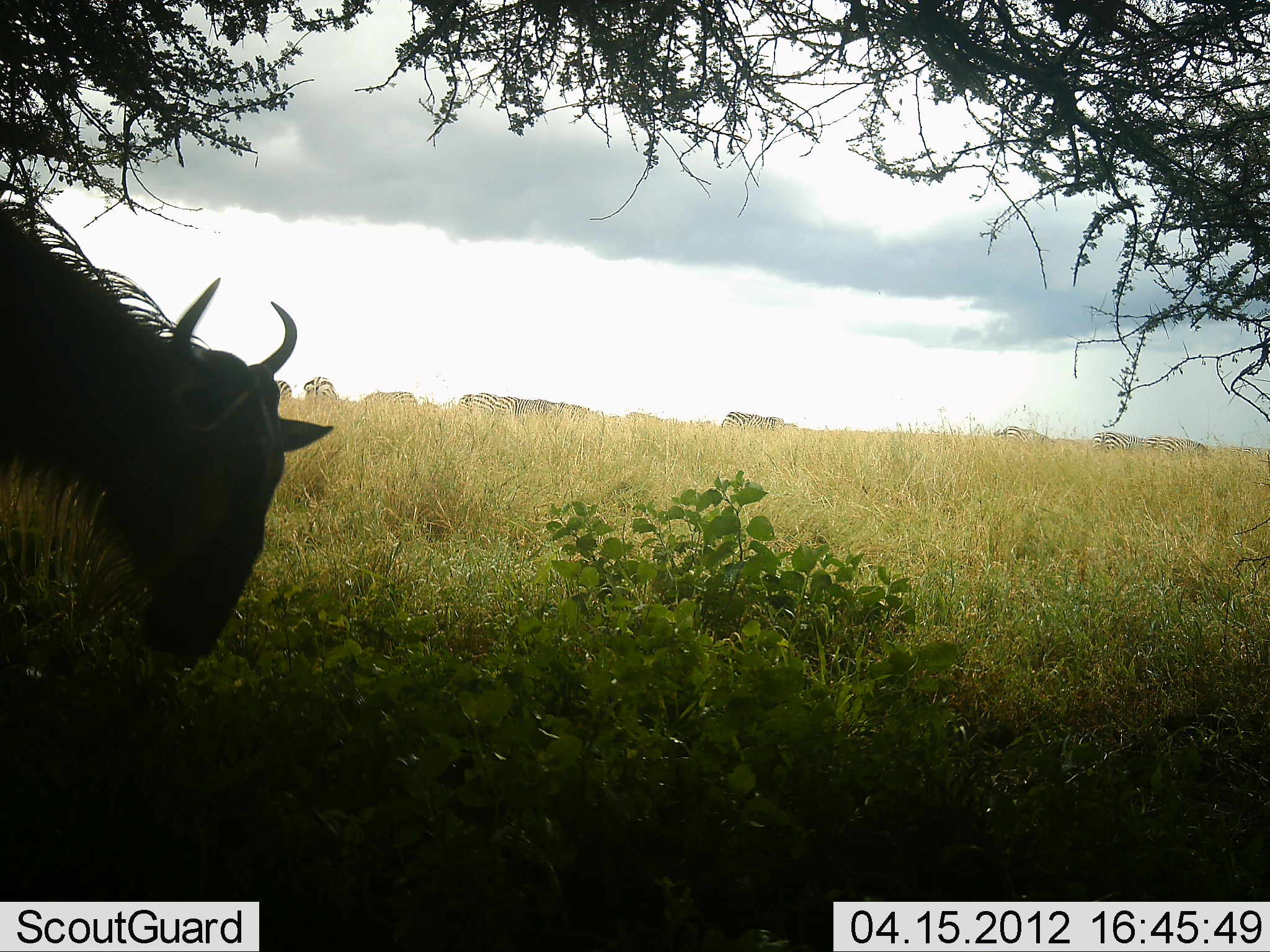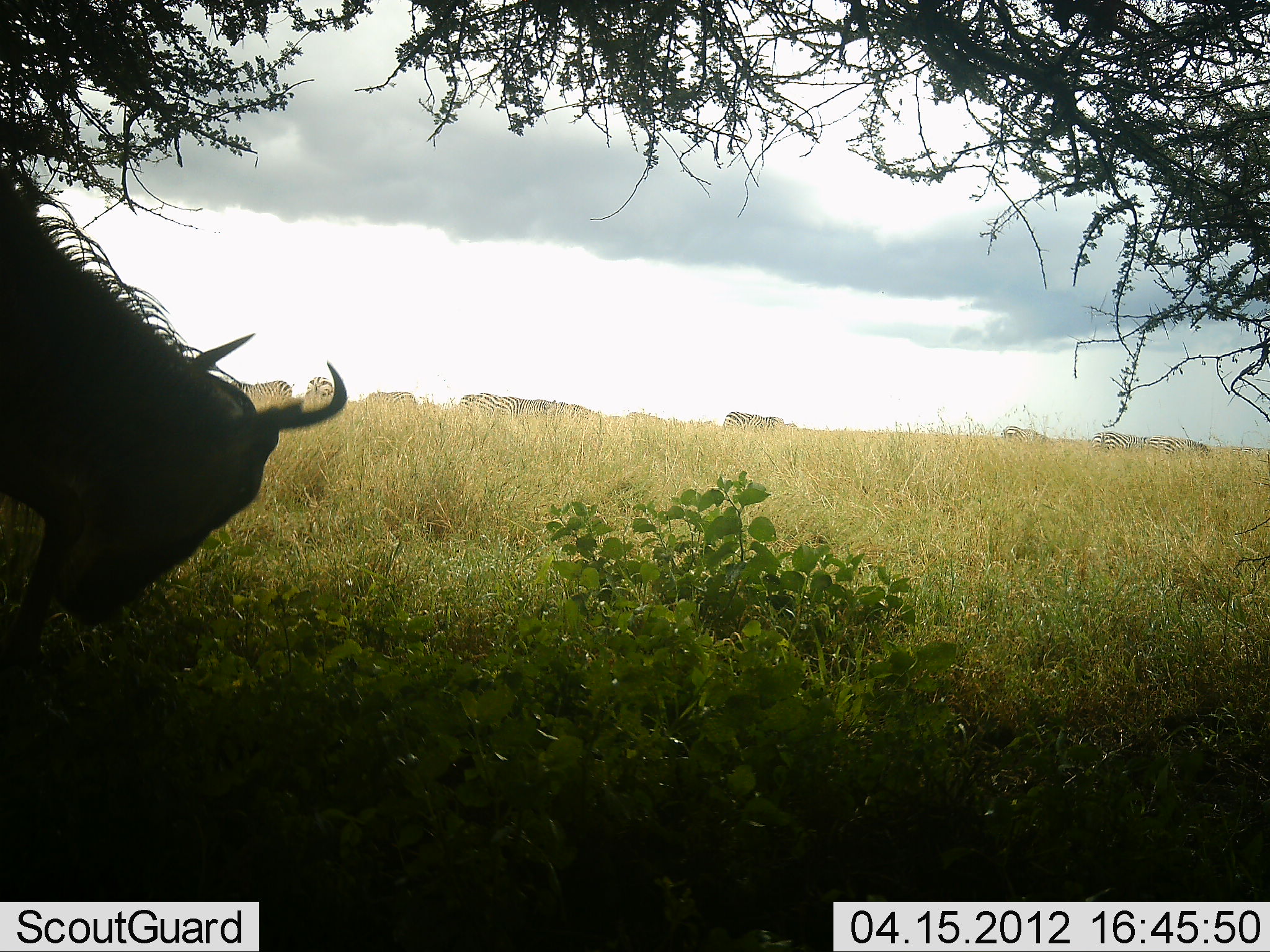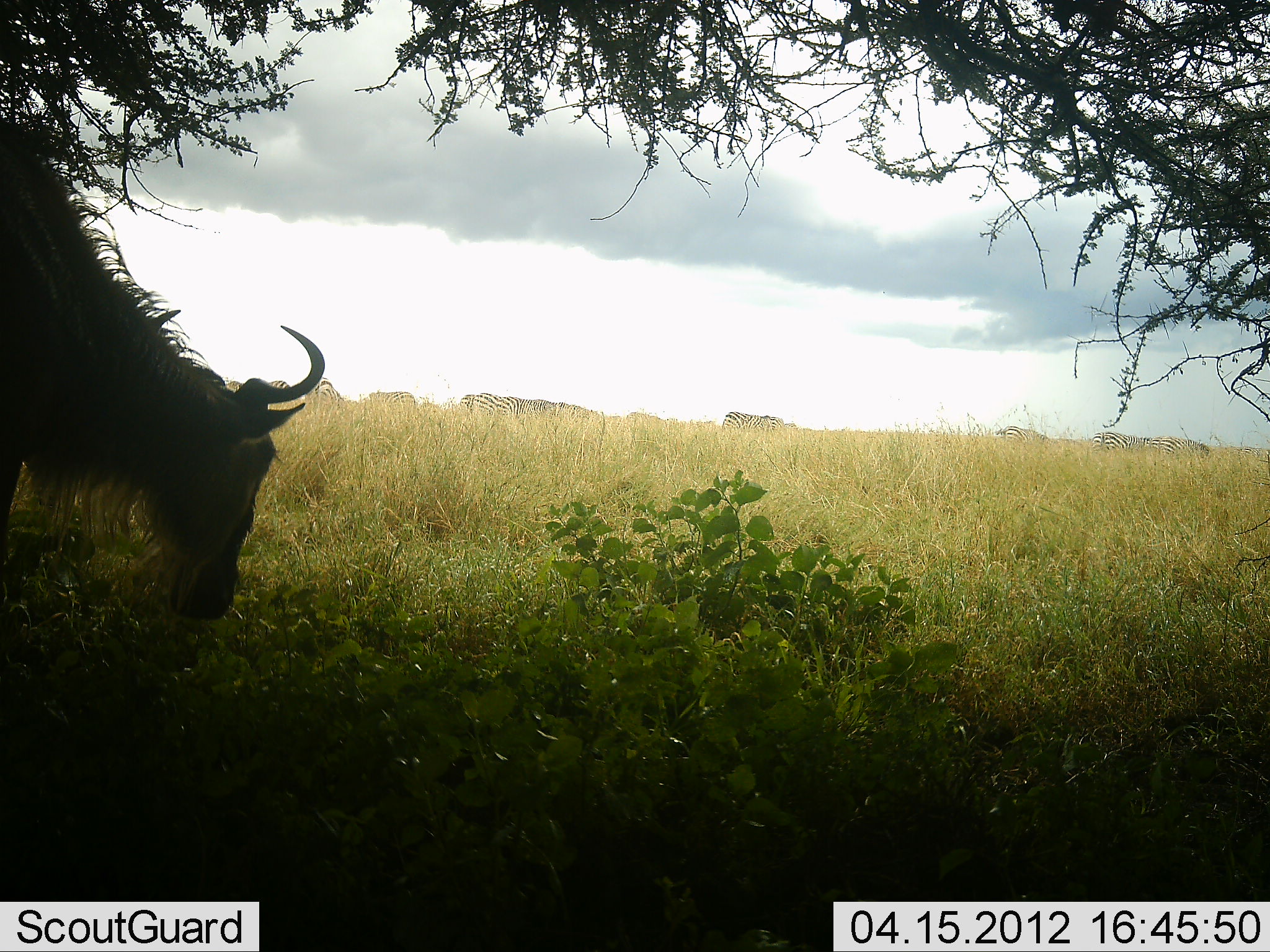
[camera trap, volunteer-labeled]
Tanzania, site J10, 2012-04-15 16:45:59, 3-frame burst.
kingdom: Animalia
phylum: Chordata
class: Mammalia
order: Artiodactyla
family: Bovidae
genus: Connochaetes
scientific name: Connochaetes taurinus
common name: blue wildebeest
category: wildebeest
Wildebeest (blue wildebeest) (Connochaetes taurinus), count 1. Behavior (volunteer vote fractions): standing 47%, resting 3%, moving 7%, interacting 0%. Young present (vote fraction): 0%. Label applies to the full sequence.